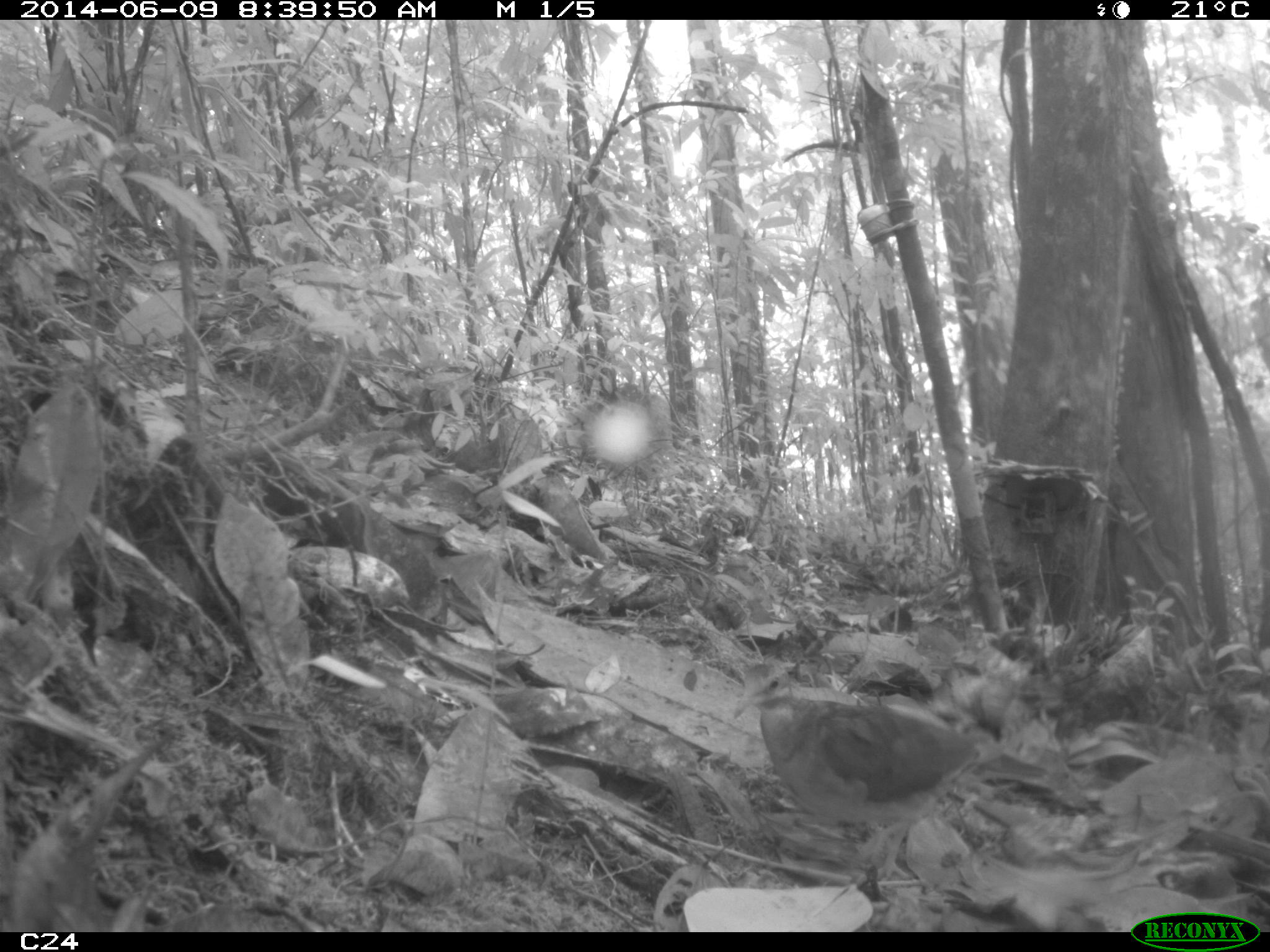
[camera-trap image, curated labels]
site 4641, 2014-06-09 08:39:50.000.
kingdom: Animalia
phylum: Chordata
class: Aves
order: Columbiformes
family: Columbidae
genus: Geotrygon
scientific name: Geotrygon montana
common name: ruddy quail-dove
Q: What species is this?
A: Geotrygon montana (ruddy quail-dove).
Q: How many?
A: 1.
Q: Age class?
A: Adult.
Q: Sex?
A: Male.